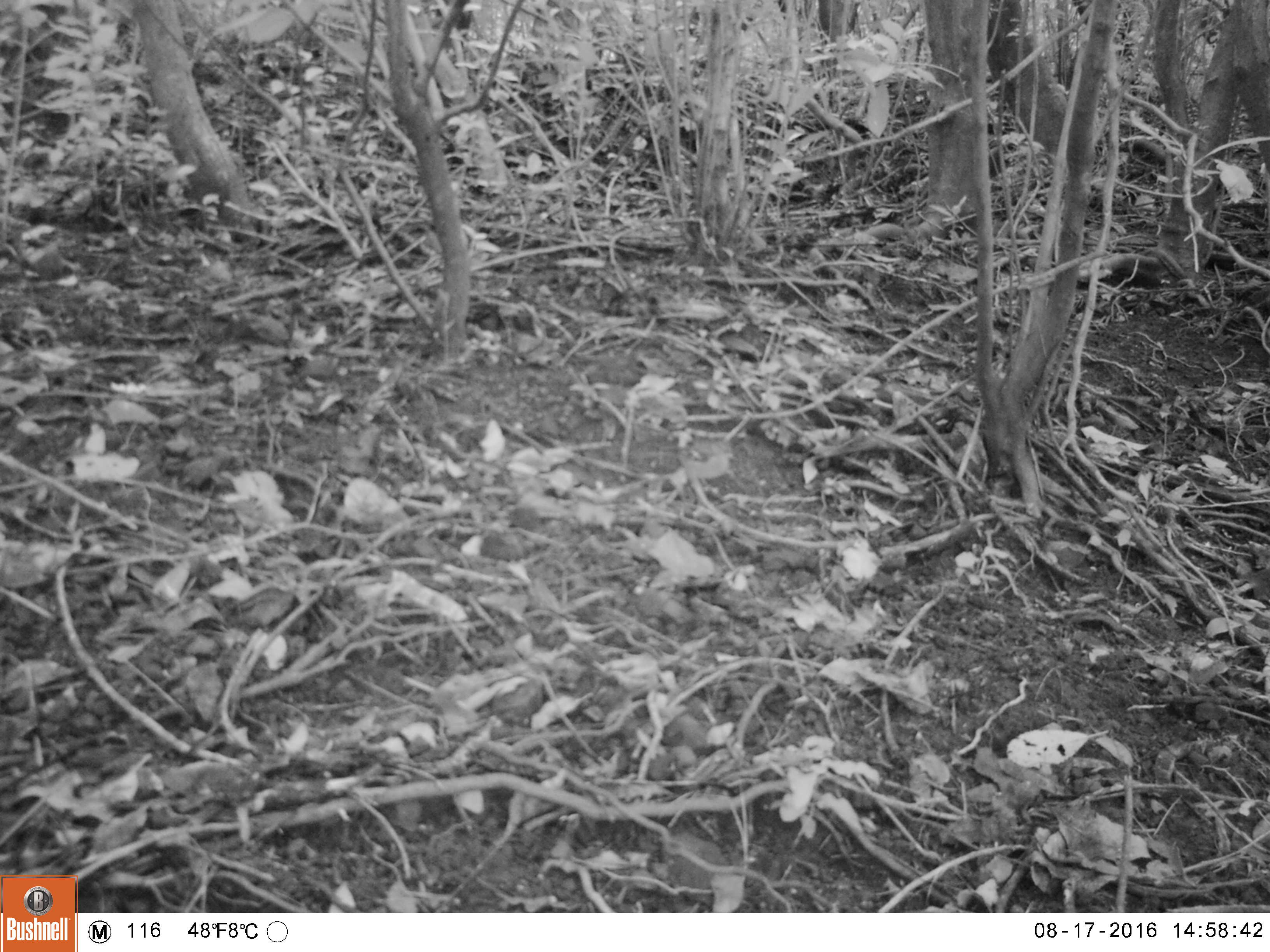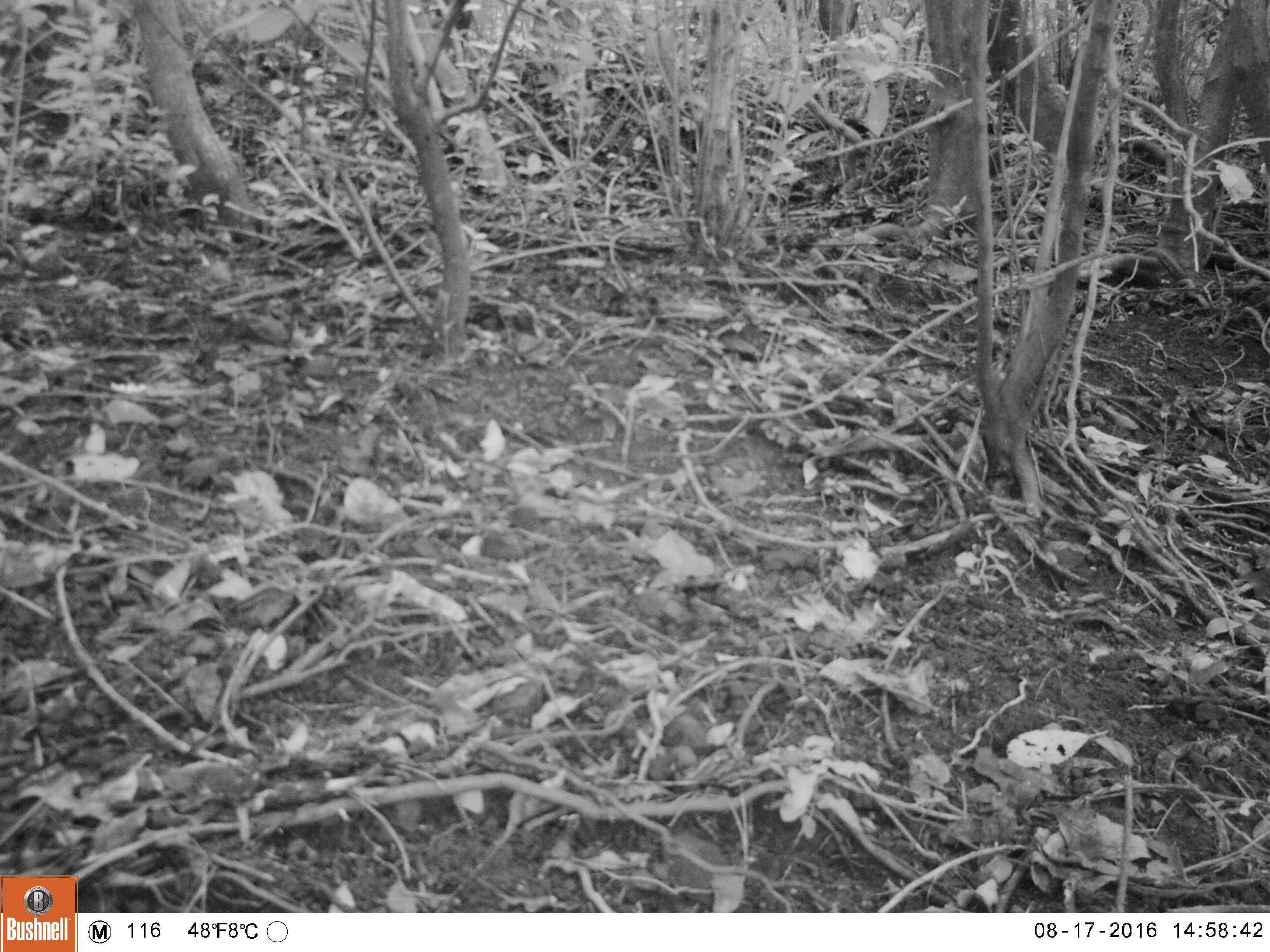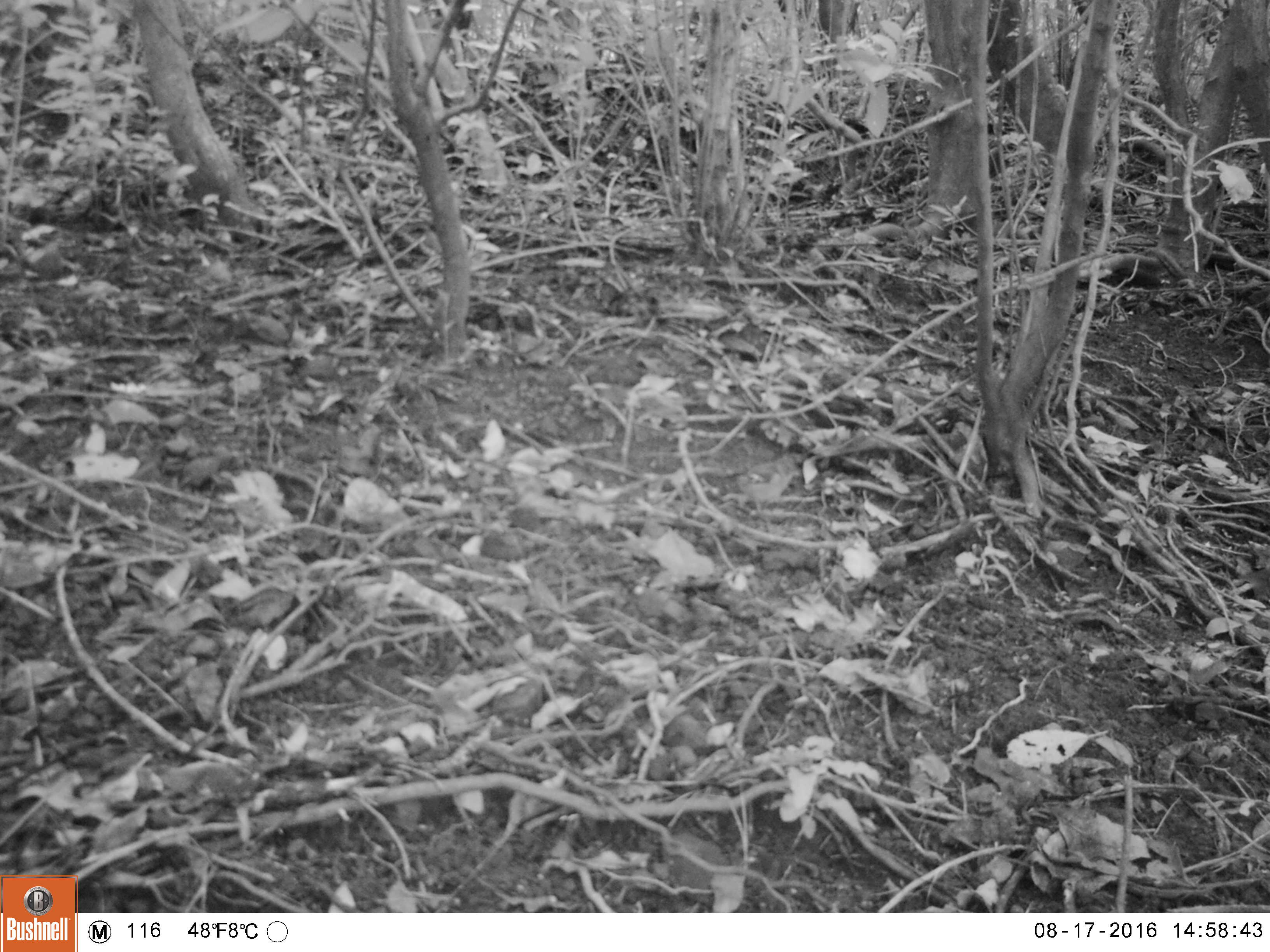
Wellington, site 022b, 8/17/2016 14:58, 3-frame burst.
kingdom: Animalia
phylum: Chordata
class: Aves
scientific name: Aves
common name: bird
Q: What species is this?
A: Bird (Aves).